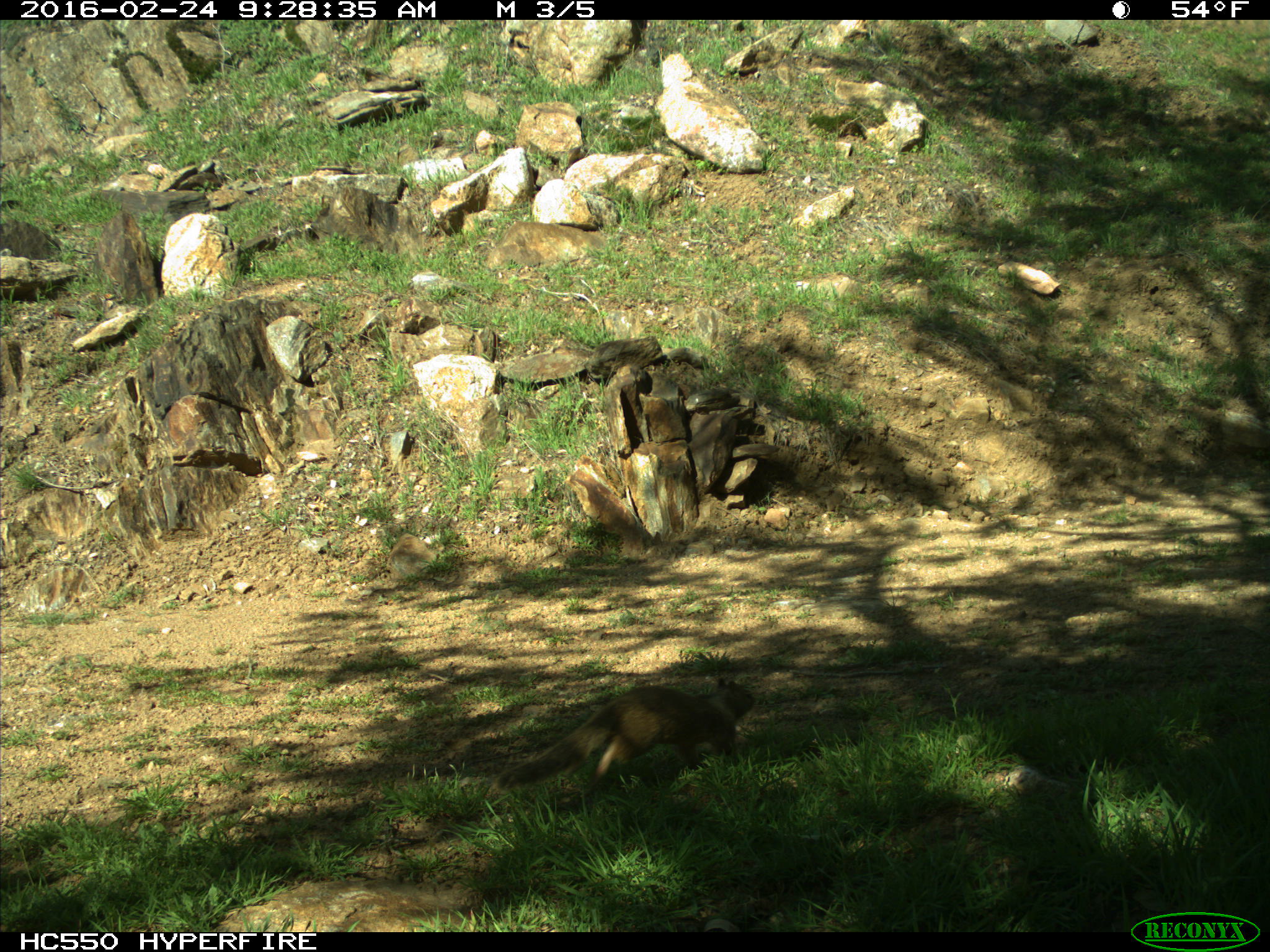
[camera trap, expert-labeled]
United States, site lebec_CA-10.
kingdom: Animalia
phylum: Chordata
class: Mammalia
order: Rodentia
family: Sciuridae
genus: Otospermophilus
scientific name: Otospermophilus beecheyi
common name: california ground squirrel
Otospermophilus beecheyi (california ground squirrel).